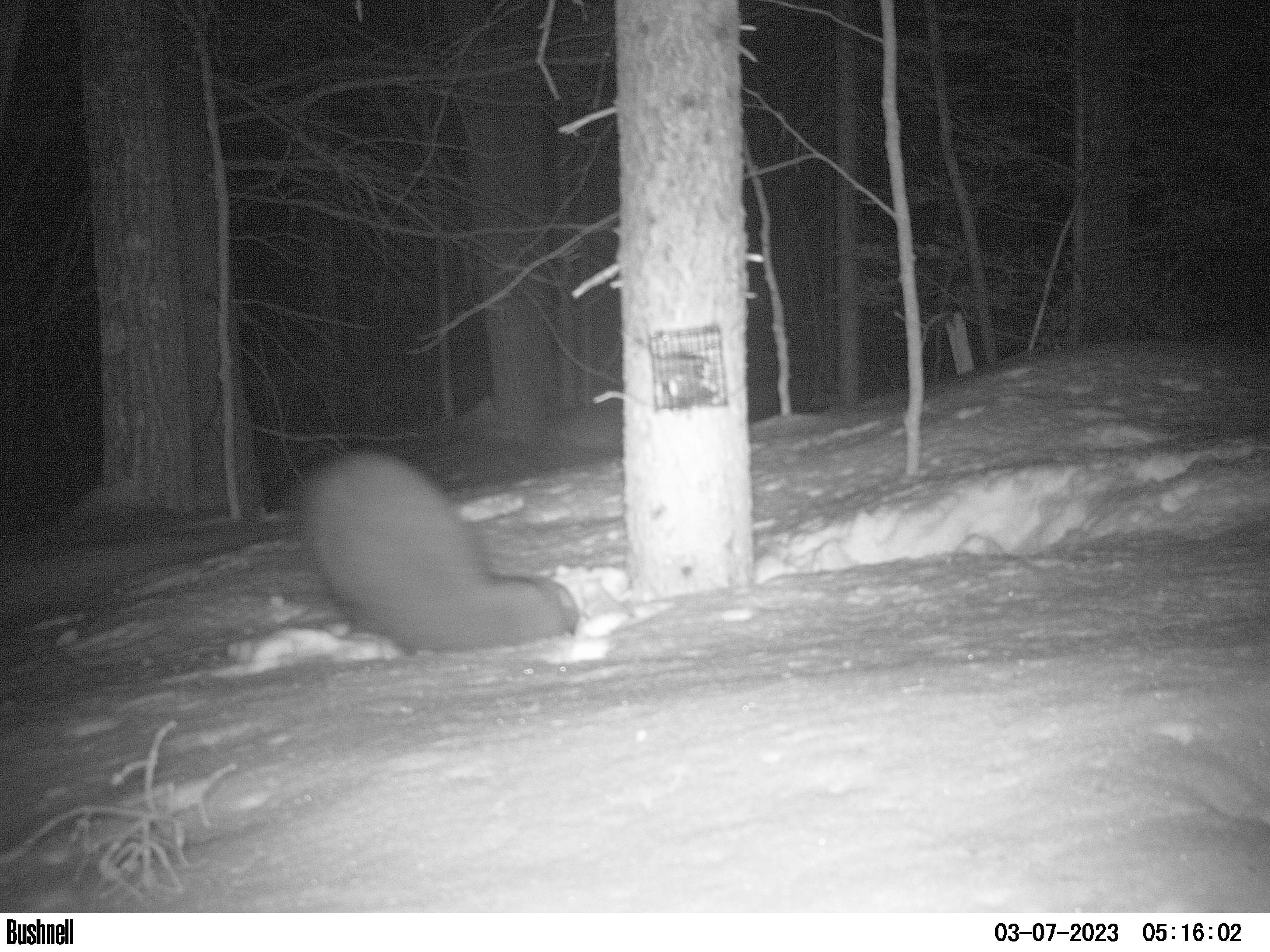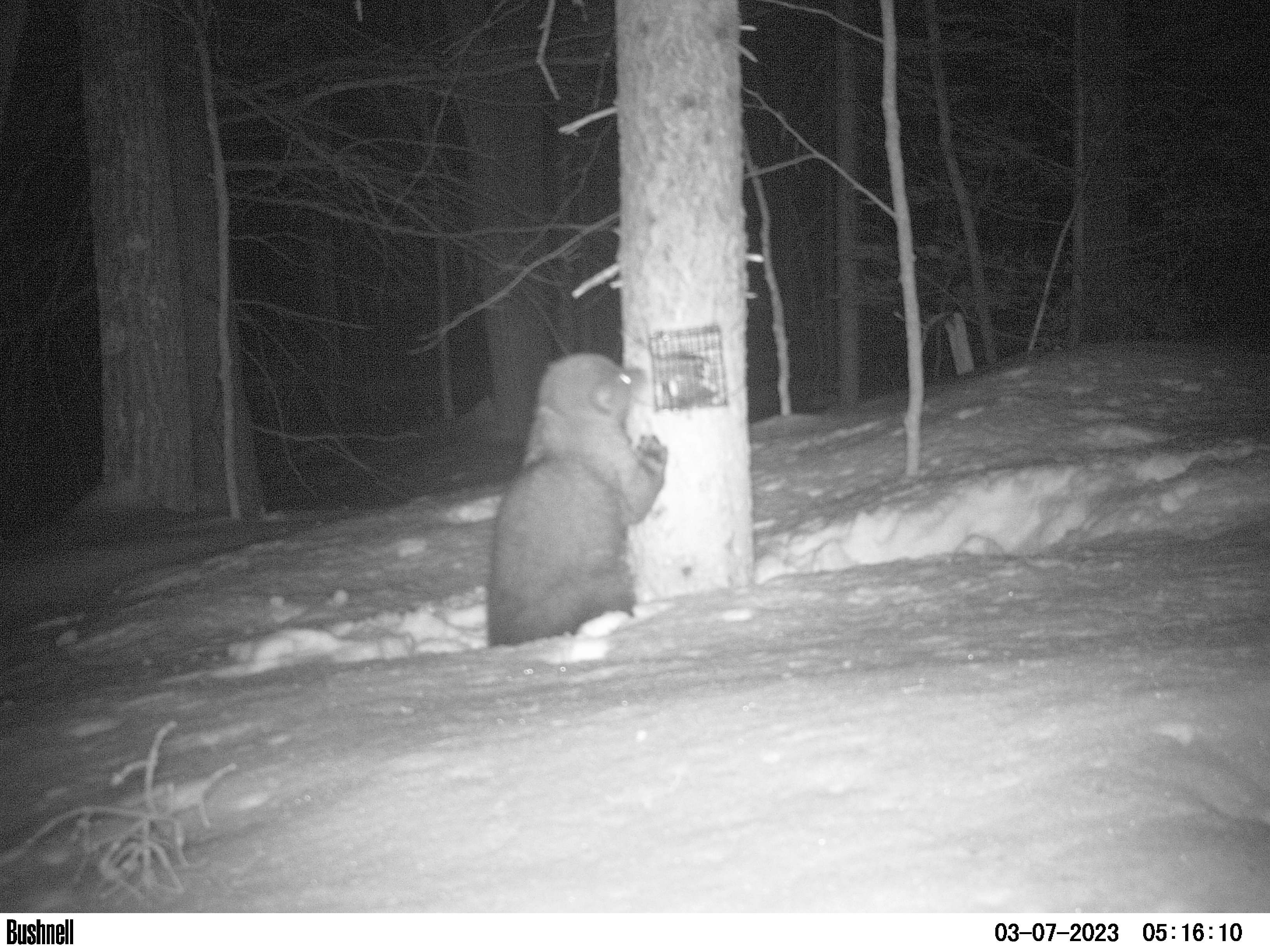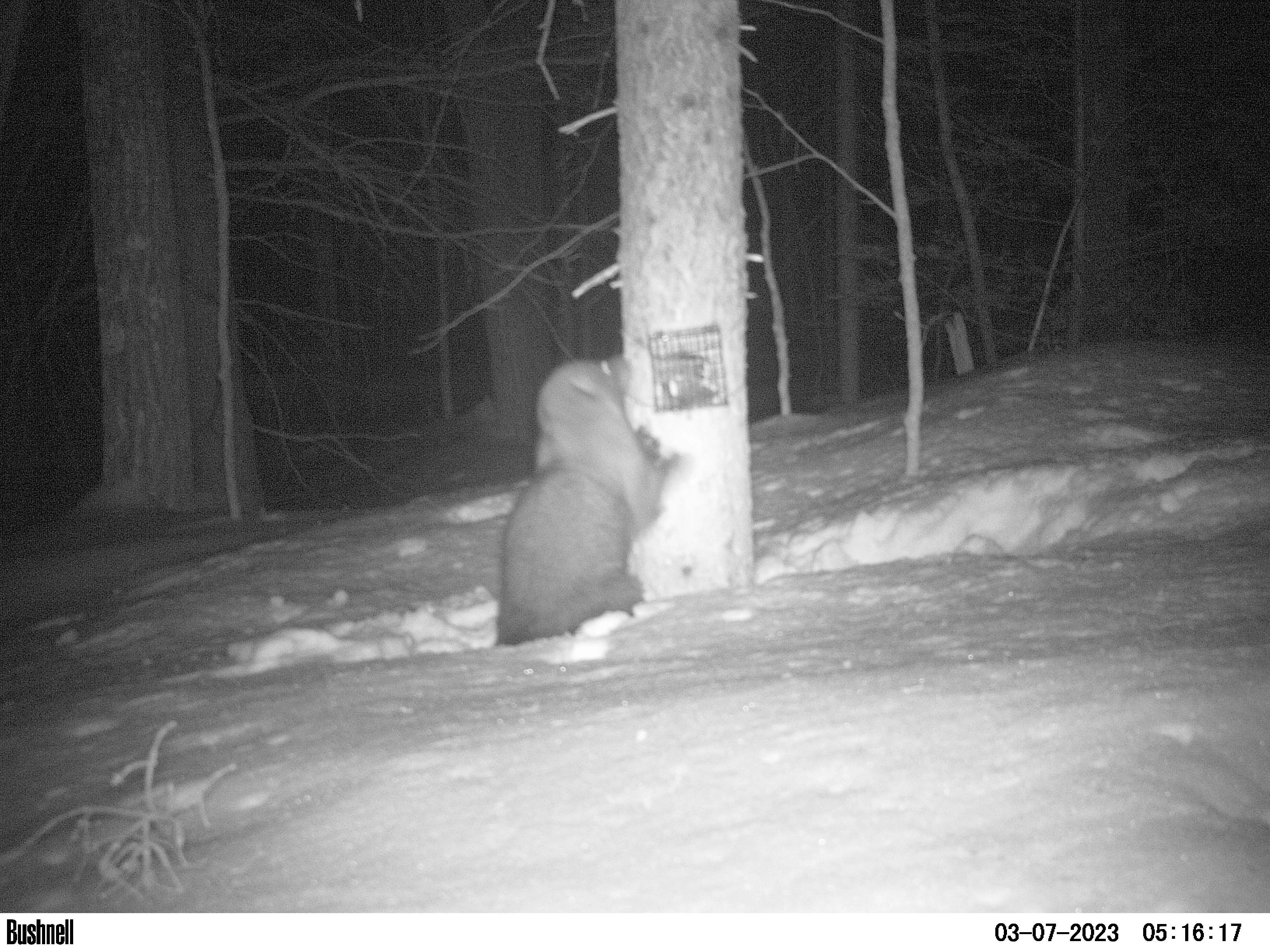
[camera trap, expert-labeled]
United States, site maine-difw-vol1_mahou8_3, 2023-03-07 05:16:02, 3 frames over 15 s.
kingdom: Animalia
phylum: Chordata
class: Mammalia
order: Carnivora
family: Mustelidae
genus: Pekania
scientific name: Pekania pennanti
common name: fisher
Fisher (Pekania pennanti).